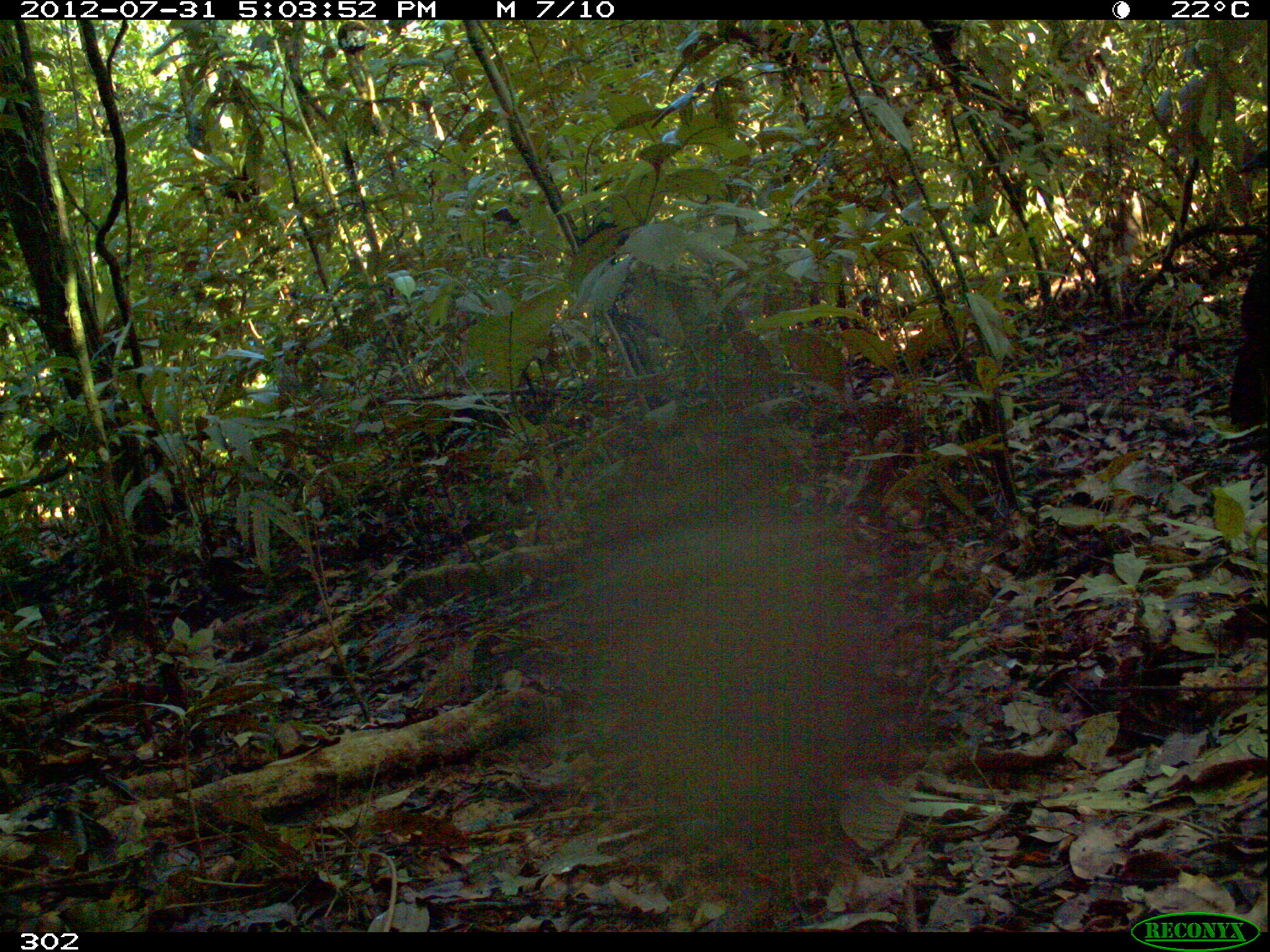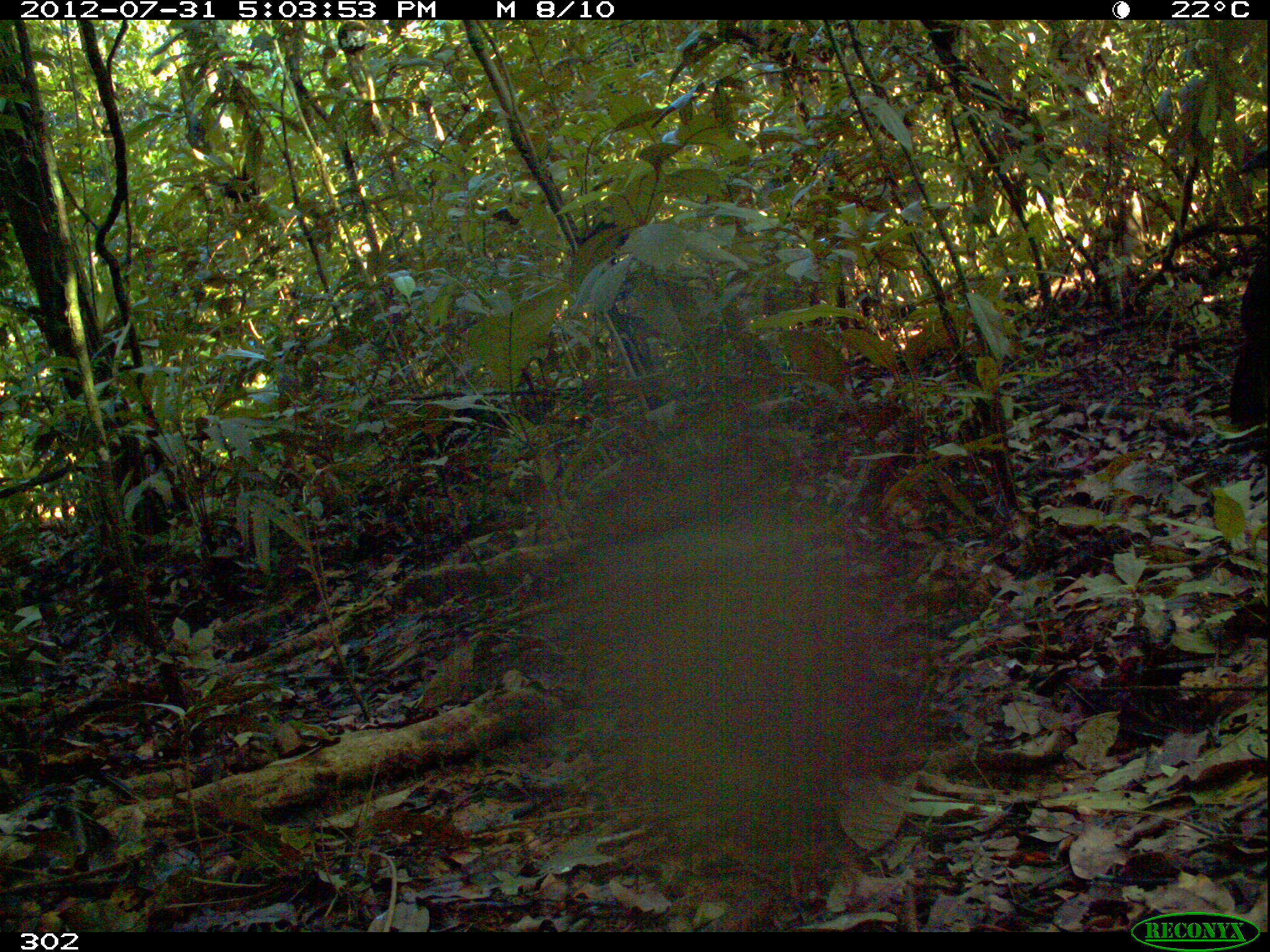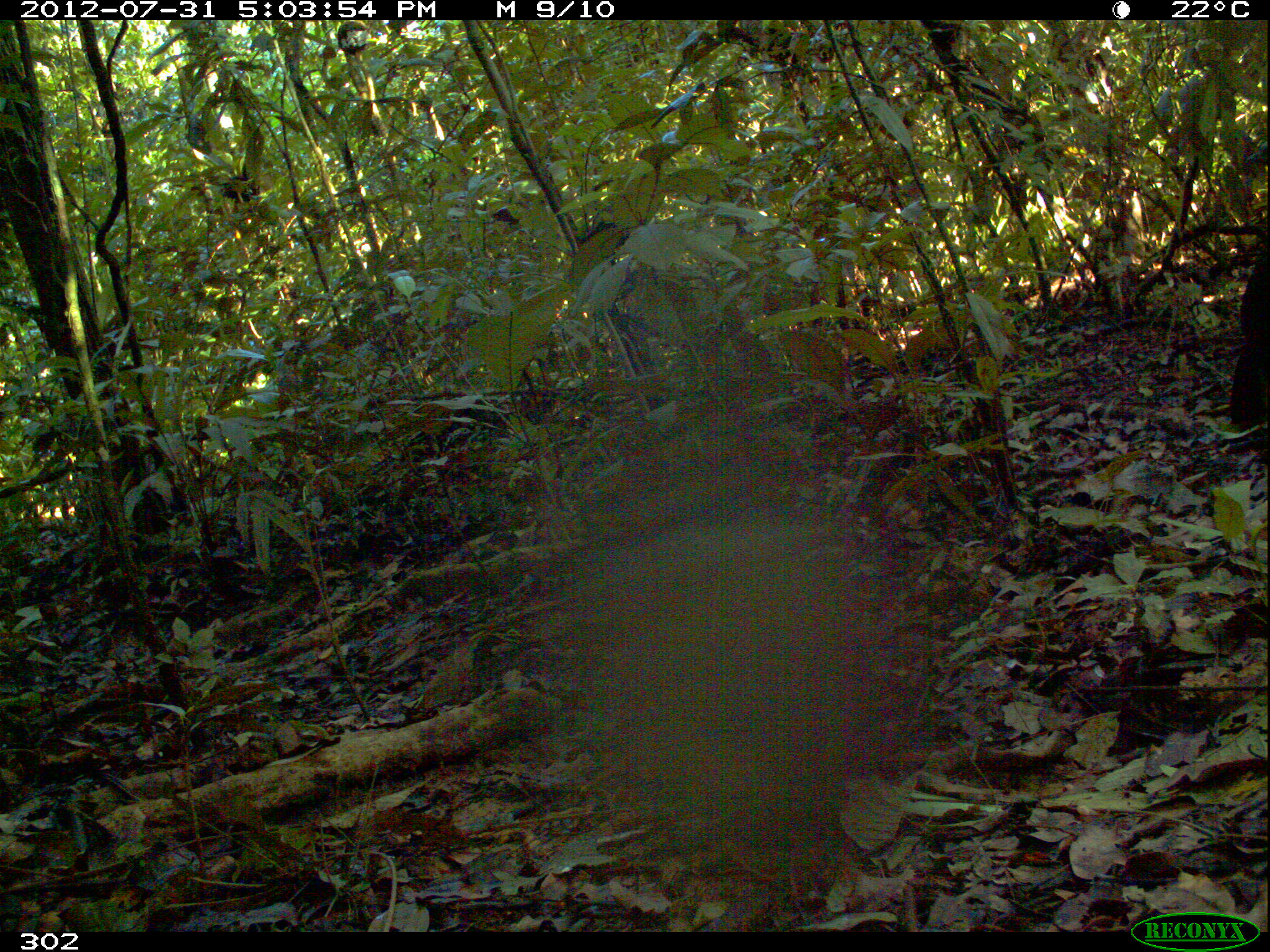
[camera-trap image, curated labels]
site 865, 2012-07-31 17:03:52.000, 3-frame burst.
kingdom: Animalia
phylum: Chordata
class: Aves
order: Galliformes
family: Cracidae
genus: Penelope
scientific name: Penelope jacquacu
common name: spix's guan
Penelope jacquacu (spix's guan).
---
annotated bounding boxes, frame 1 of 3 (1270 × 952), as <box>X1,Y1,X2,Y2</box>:
penelope jacquacu: <box>1228,236,1270,426</box>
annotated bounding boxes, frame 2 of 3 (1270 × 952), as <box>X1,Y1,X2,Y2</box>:
penelope jacquacu: <box>1228,246,1270,426</box>